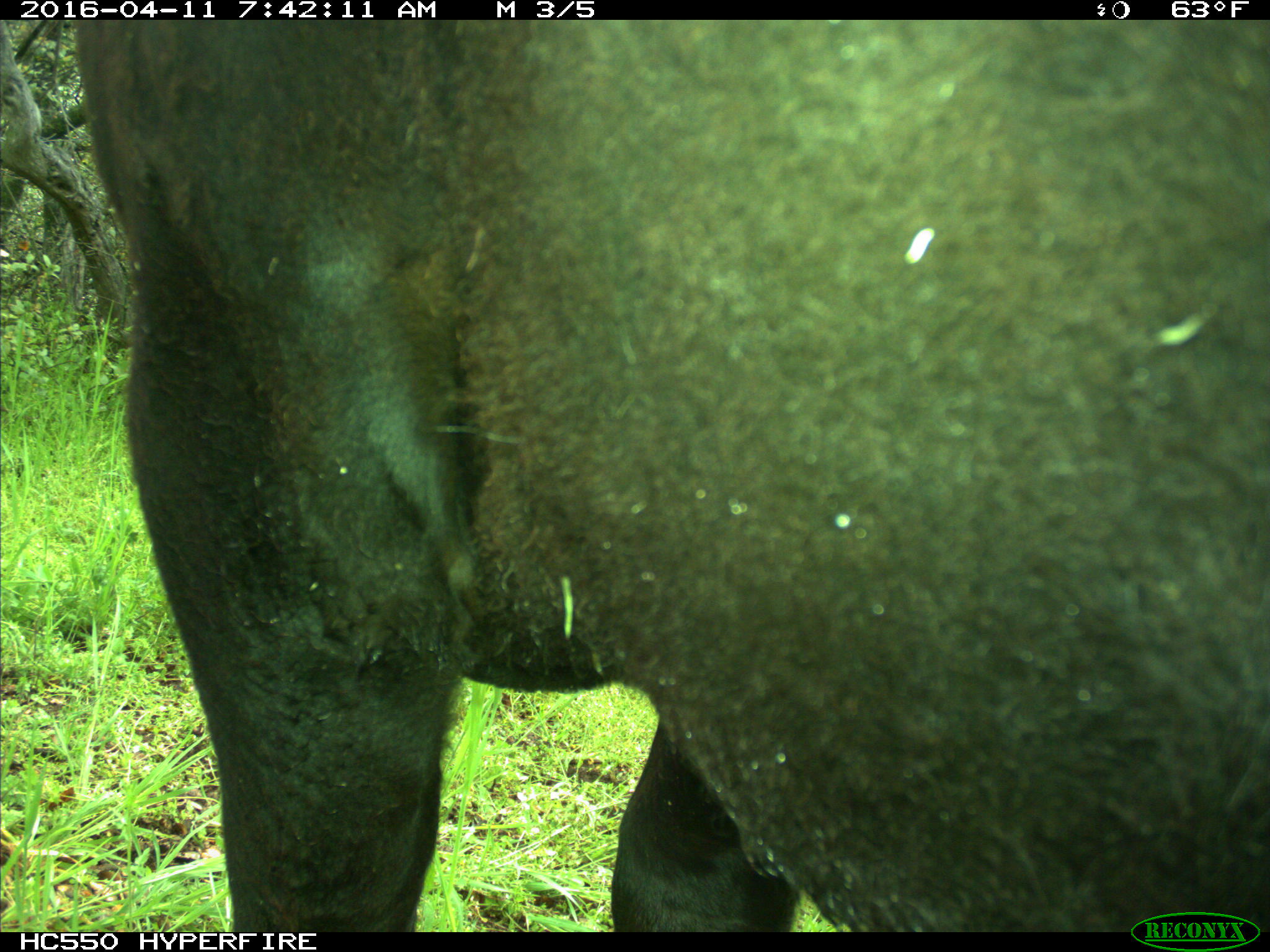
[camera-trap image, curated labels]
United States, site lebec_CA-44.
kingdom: Animalia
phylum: Chordata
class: Mammalia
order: Artiodactyla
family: Bovidae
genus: Bos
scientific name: Bos taurus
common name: domestic cow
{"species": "Bos taurus (domestic cow)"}